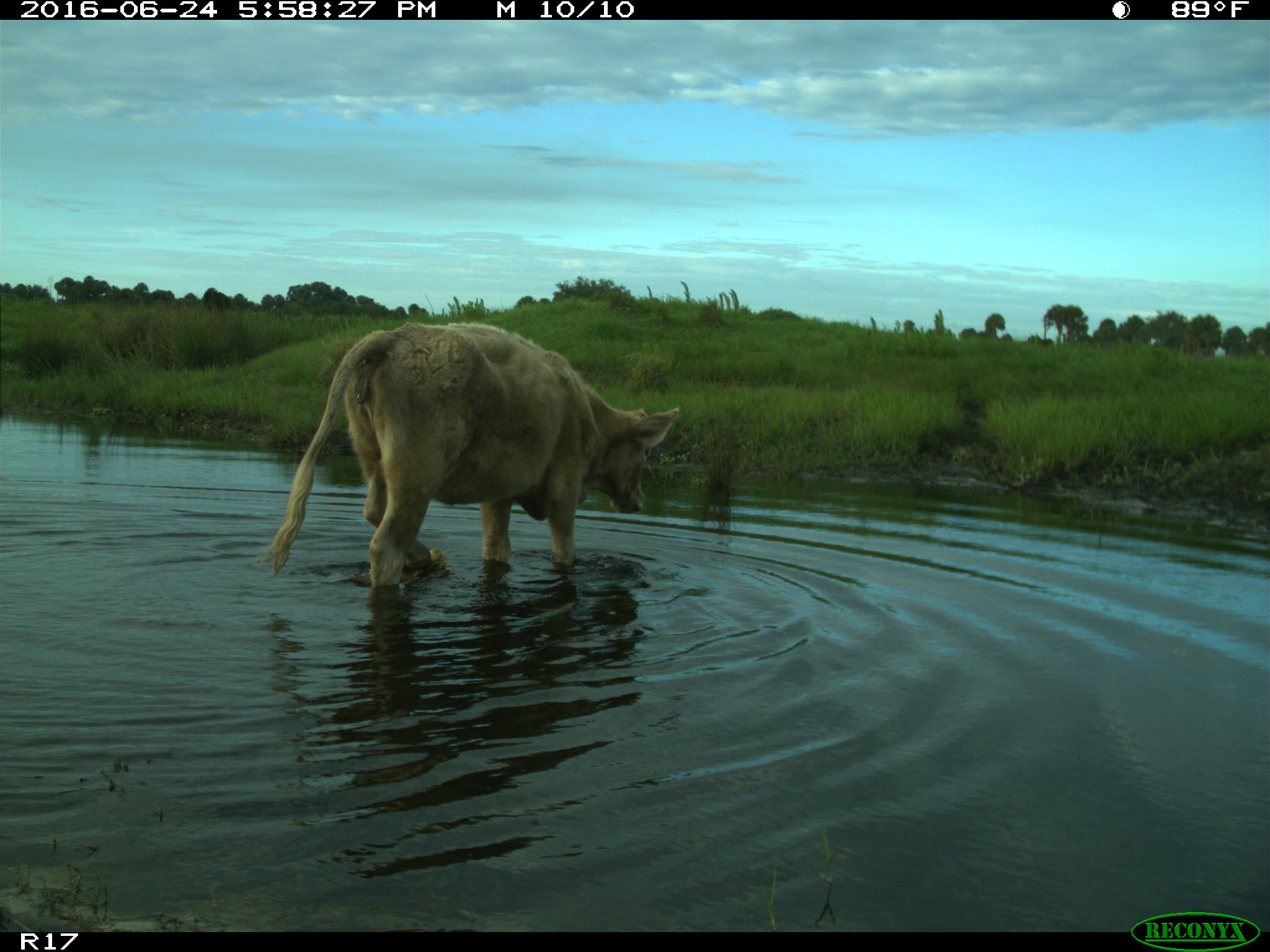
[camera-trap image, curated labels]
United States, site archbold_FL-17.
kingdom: Animalia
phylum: Chordata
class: Mammalia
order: Artiodactyla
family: Bovidae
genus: Bos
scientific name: Bos taurus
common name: domestic cow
Bos taurus (domestic cow).